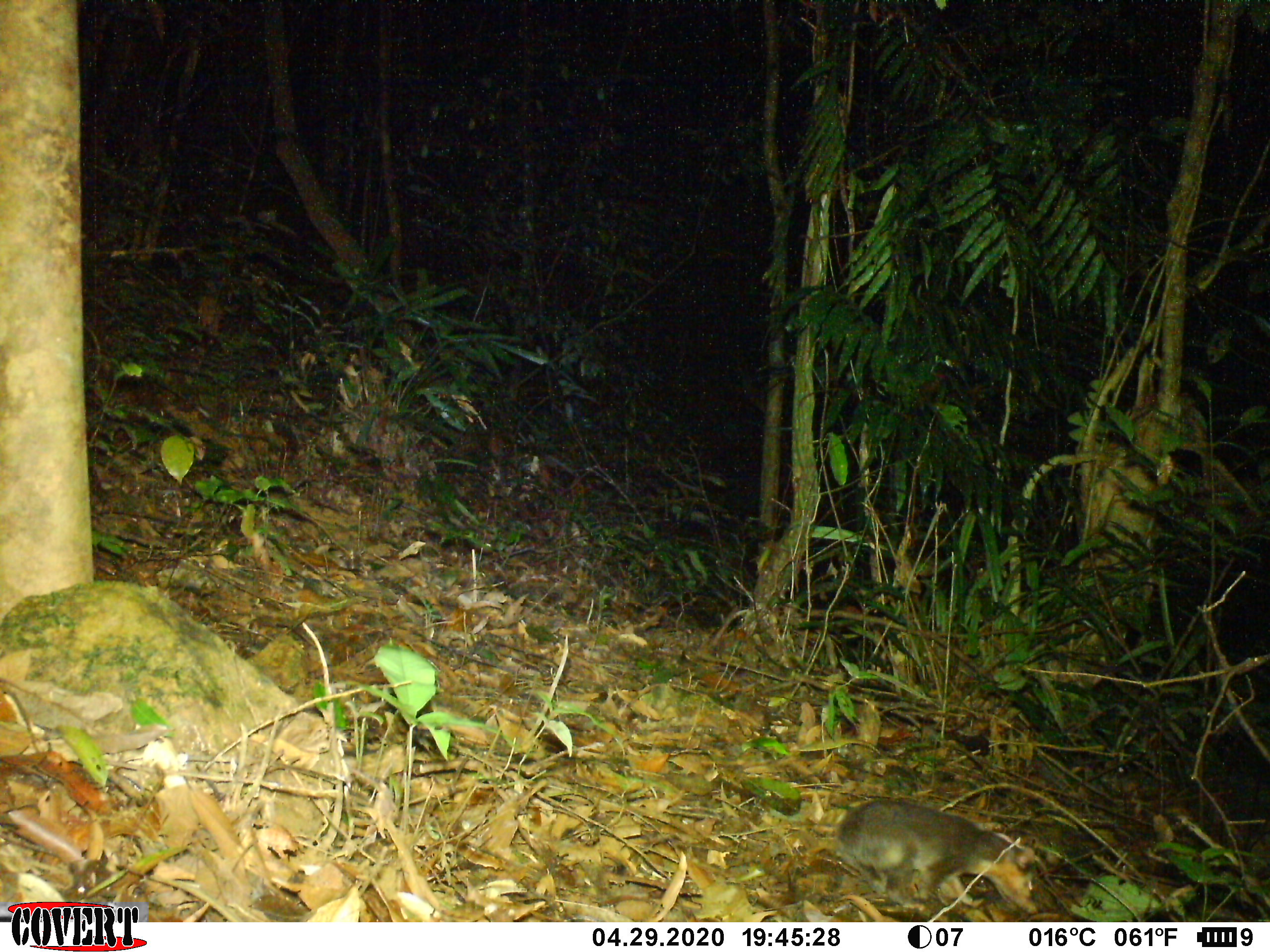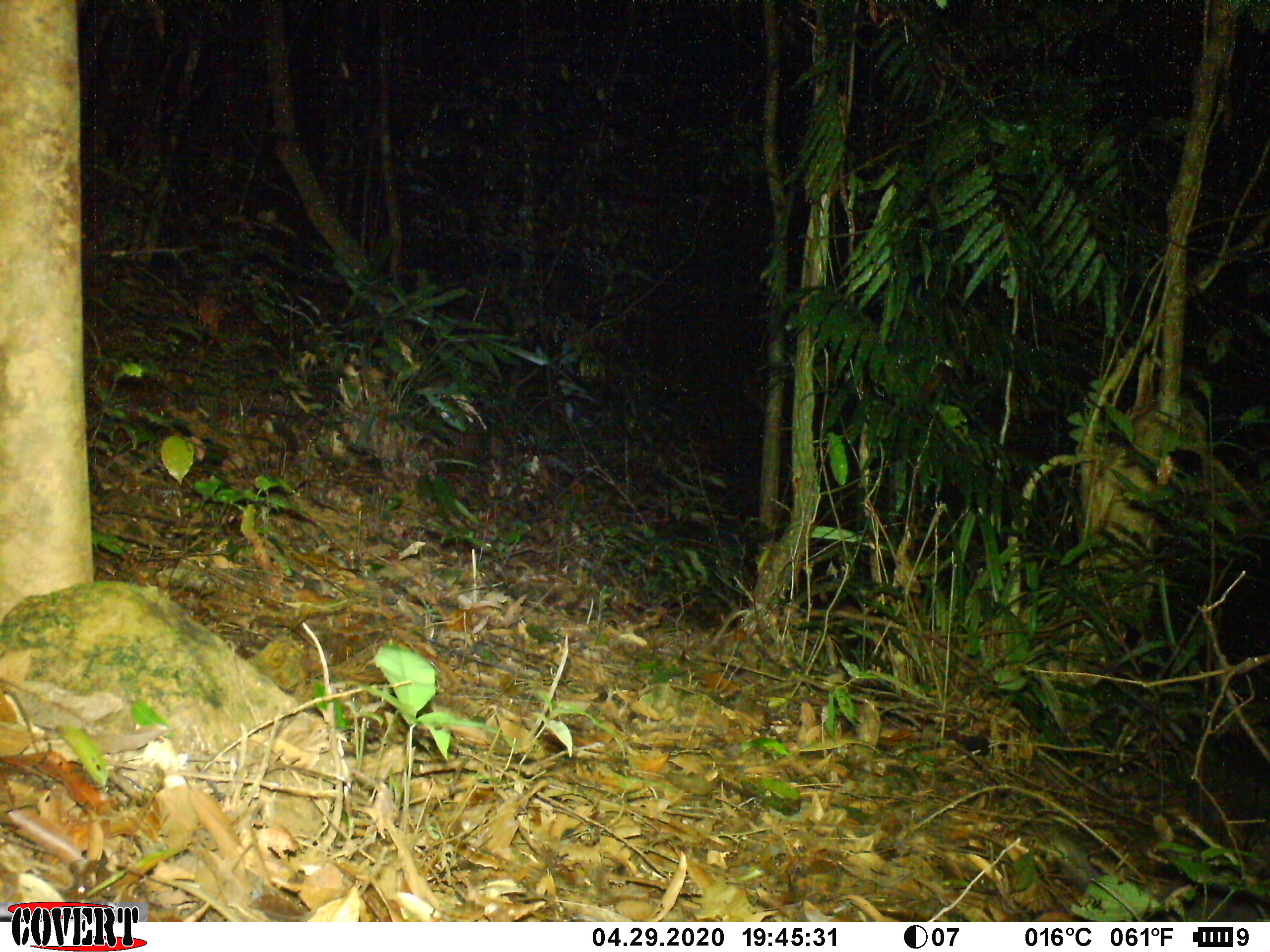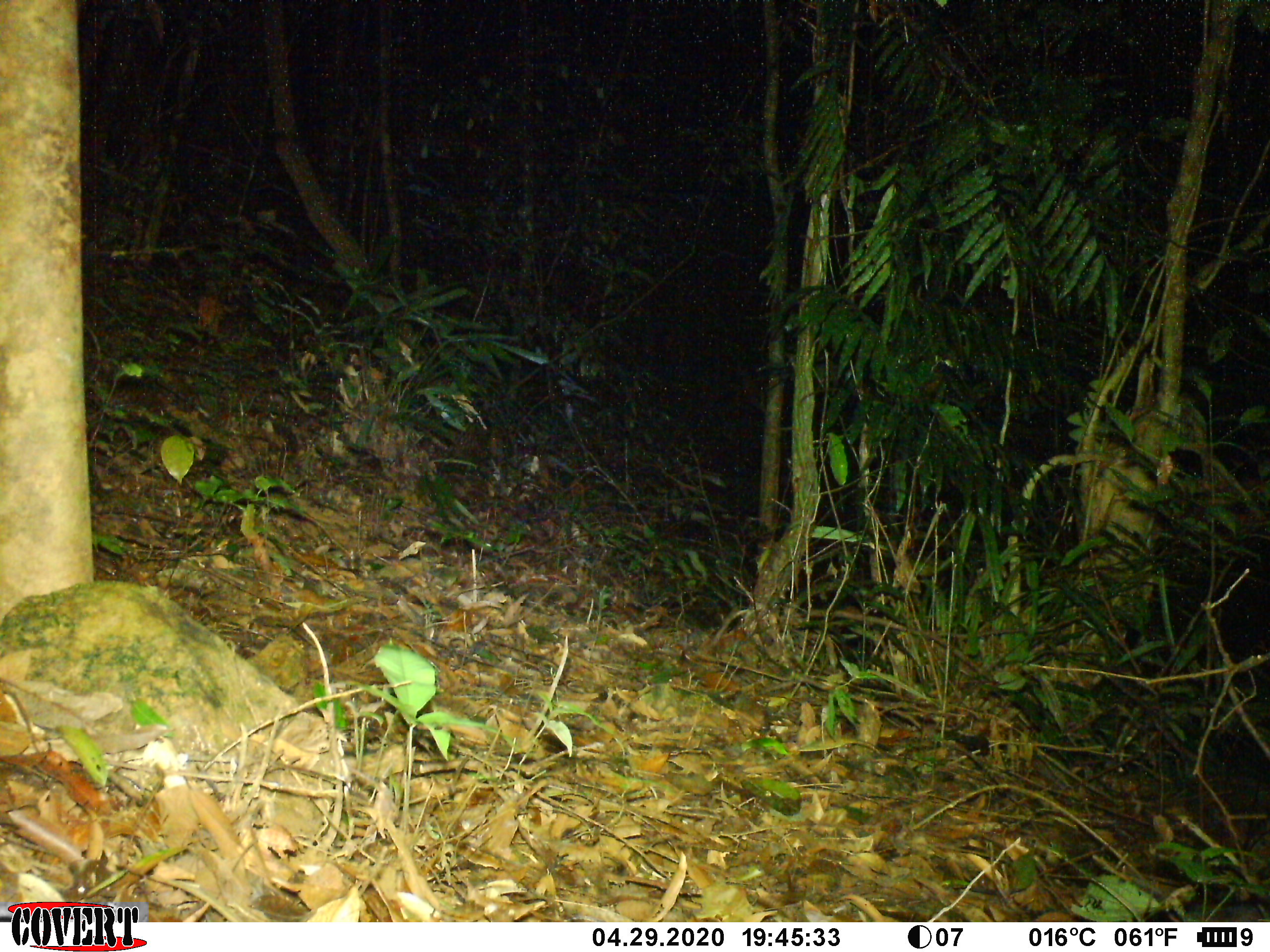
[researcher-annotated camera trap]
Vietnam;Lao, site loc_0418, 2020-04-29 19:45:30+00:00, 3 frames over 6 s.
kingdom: Animalia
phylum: Chordata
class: Mammalia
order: Carnivora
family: Mustelidae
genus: Melogale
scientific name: Melogale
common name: ferret badger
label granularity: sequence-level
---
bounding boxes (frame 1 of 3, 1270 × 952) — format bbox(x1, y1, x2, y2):
ferret badger: bbox(834, 798, 1041, 910)